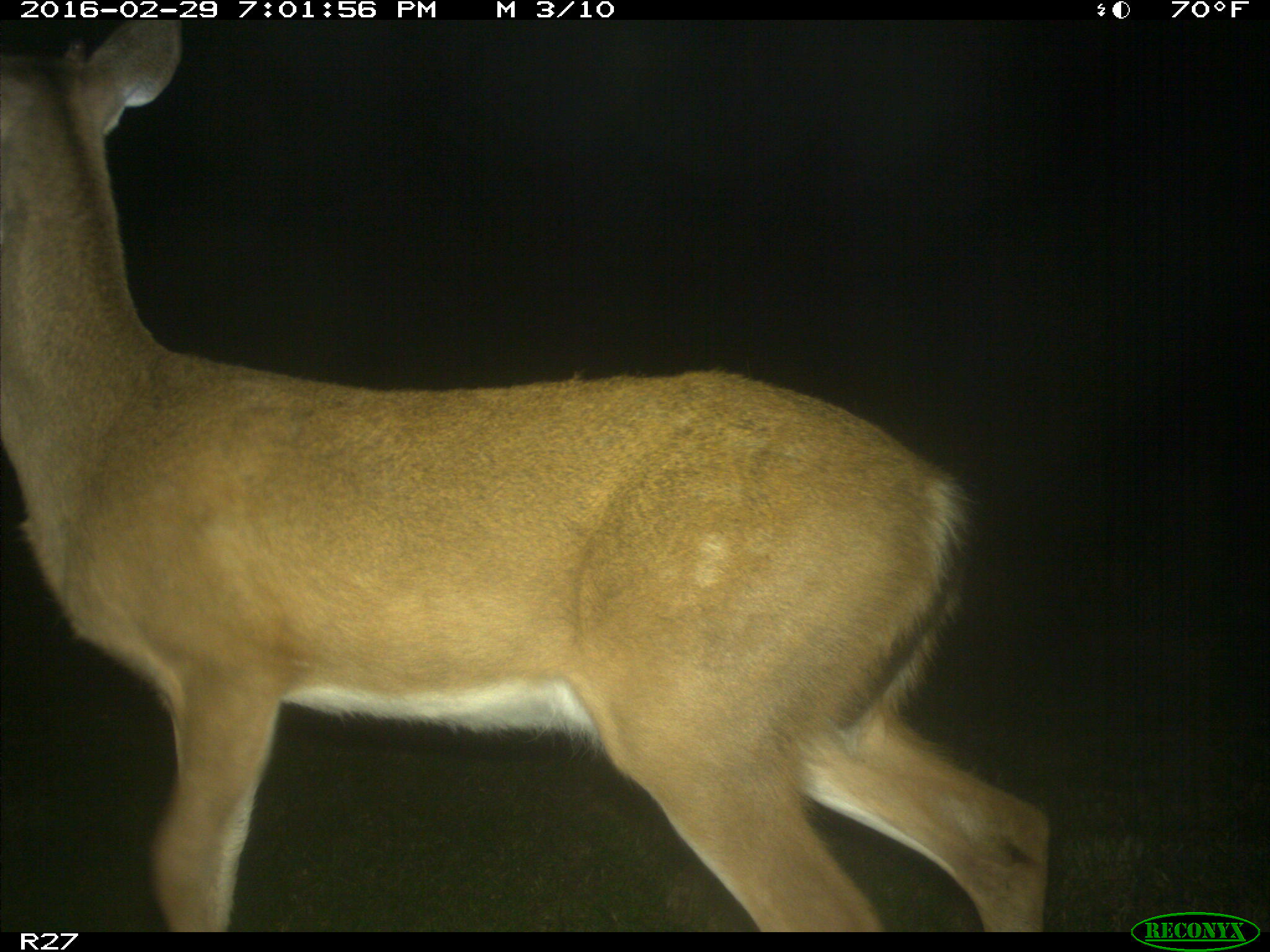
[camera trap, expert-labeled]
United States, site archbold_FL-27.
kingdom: Animalia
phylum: Chordata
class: Mammalia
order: Artiodactyla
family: Cervidae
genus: Odocoileus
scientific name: Odocoileus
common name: deer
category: unidentified deer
Unidentified deer (deer) (Odocoileus).